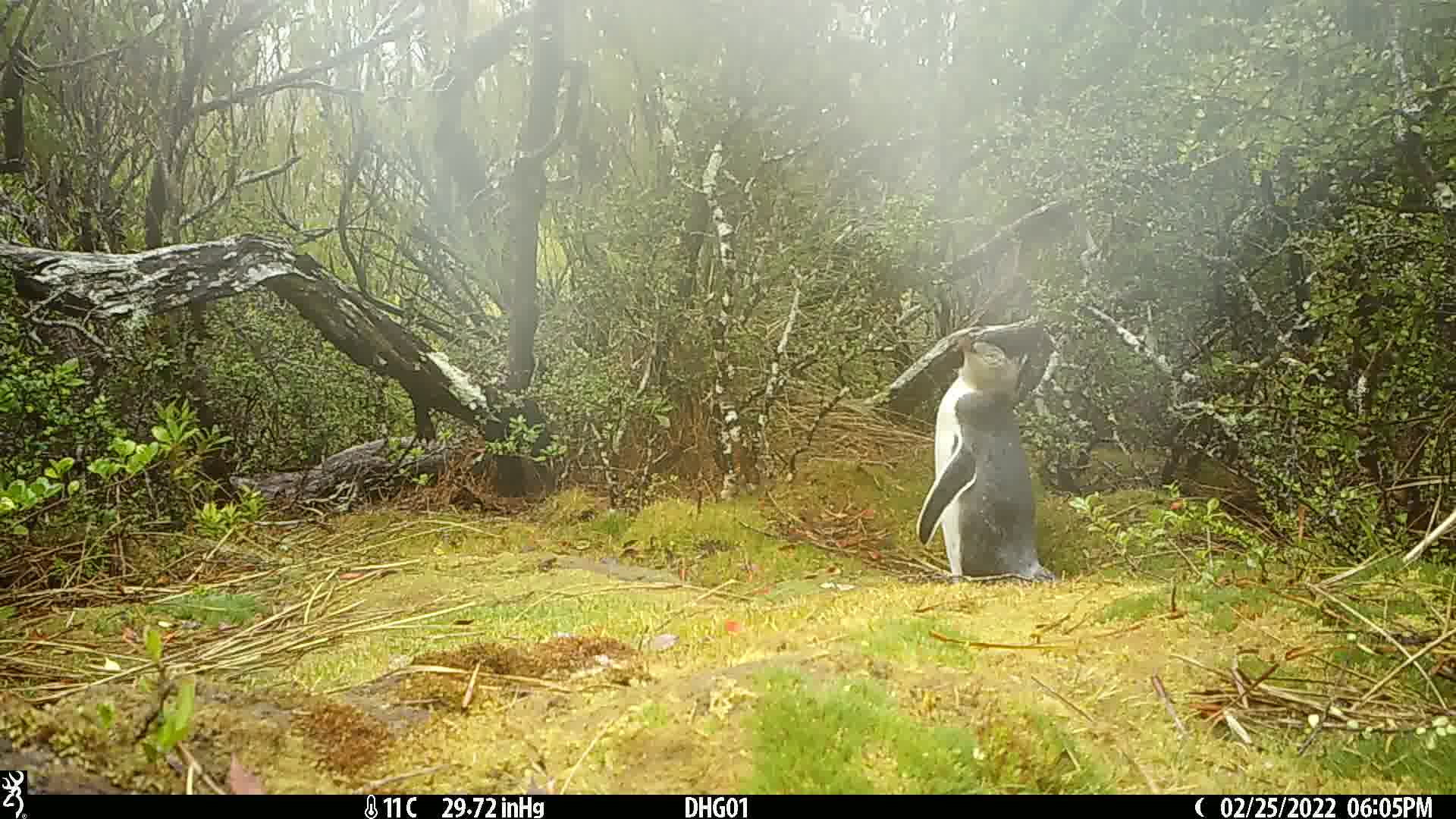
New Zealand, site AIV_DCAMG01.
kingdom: Animalia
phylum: Chordata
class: Aves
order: Sphenisciformes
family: Spheniscidae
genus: Megadyptes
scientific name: Megadyptes antipodes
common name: yellow-eyed penguin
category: yellow eyed penguin